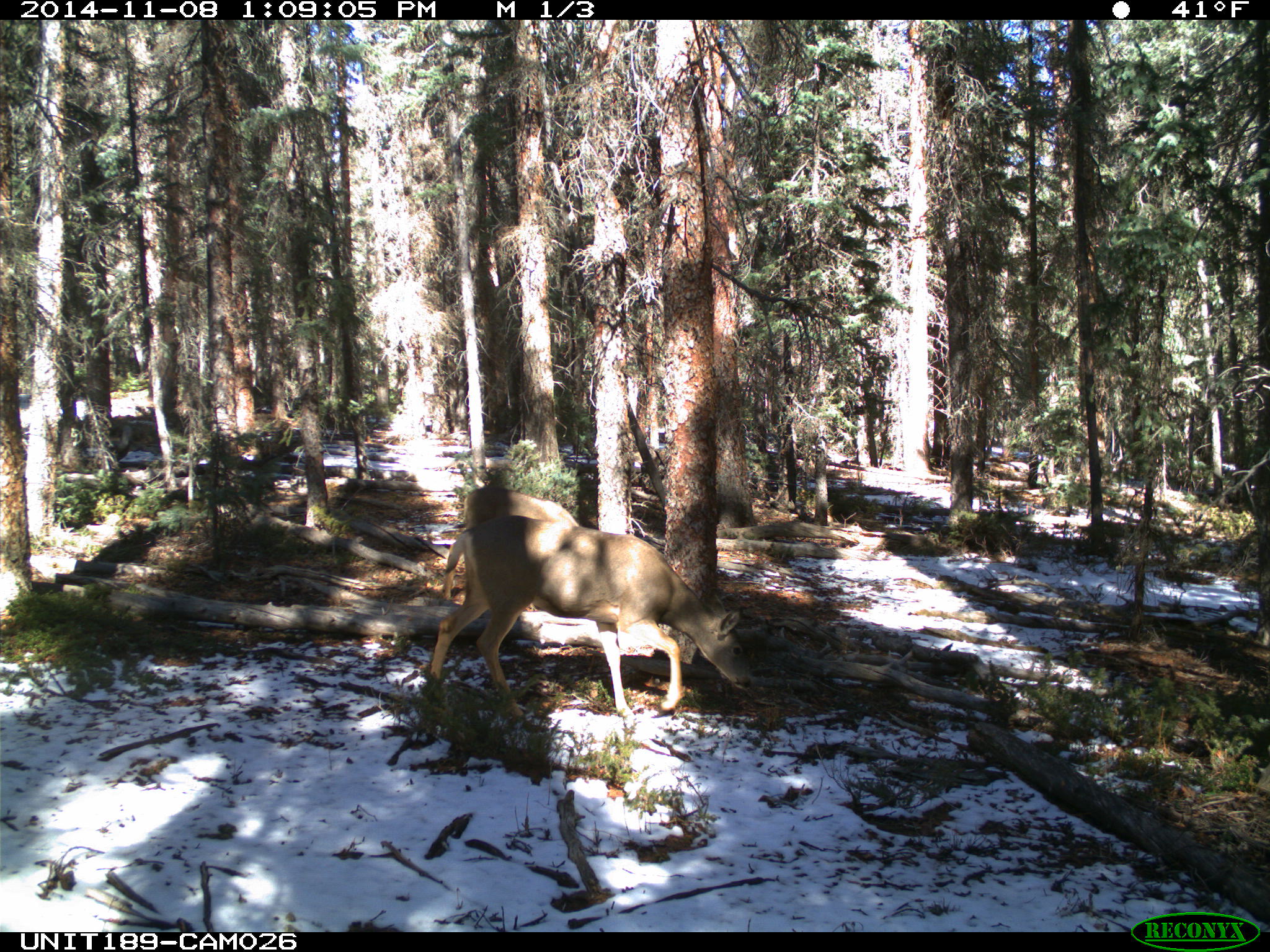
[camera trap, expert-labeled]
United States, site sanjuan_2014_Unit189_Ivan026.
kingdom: Animalia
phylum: Chordata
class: Mammalia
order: Artiodactyla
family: Cervidae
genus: Odocoileus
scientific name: Odocoileus hemionus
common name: mule deer